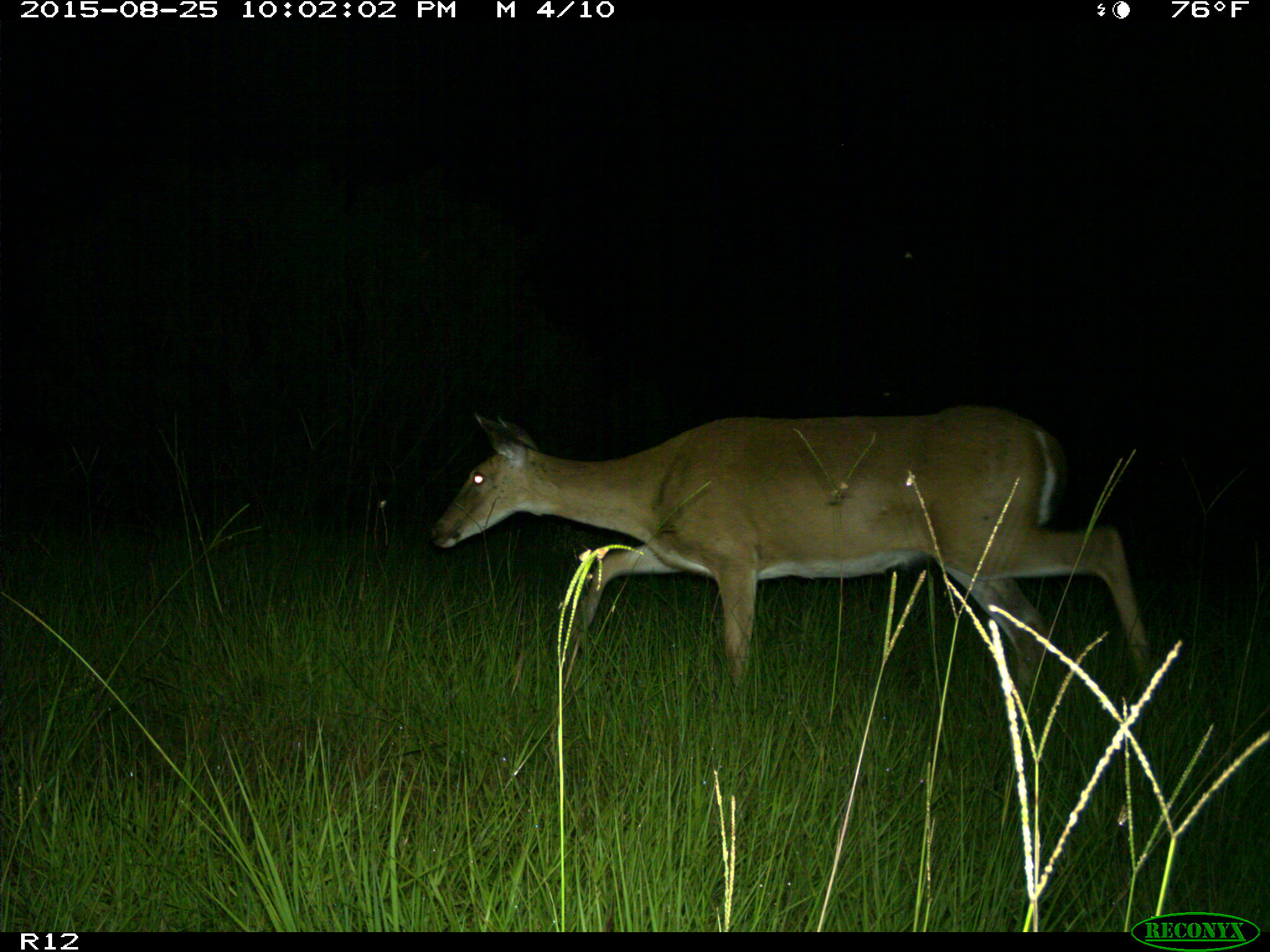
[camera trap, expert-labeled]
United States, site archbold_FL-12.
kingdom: Animalia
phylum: Chordata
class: Mammalia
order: Artiodactyla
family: Cervidae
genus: Odocoileus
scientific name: Odocoileus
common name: deer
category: unidentified deer